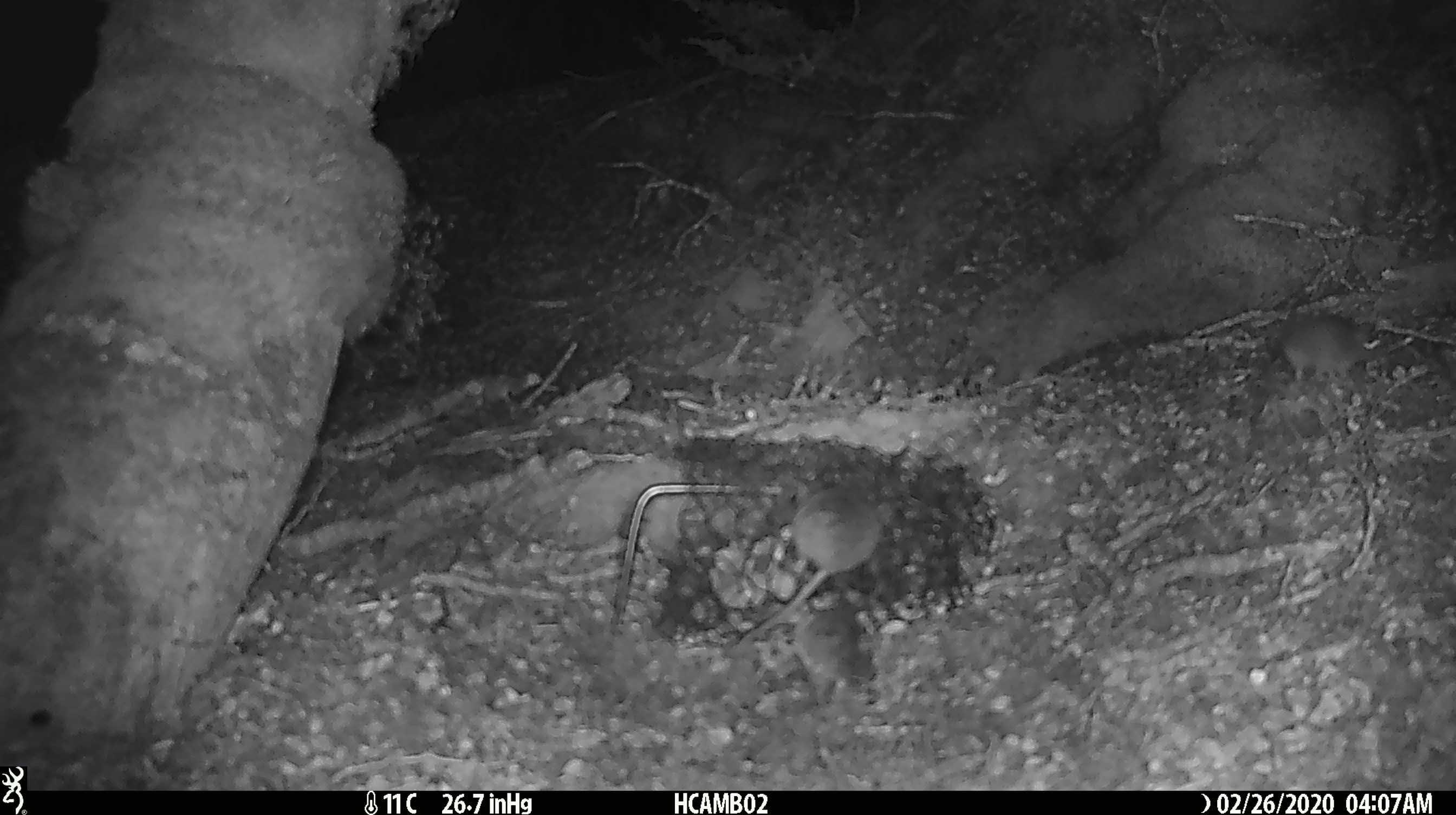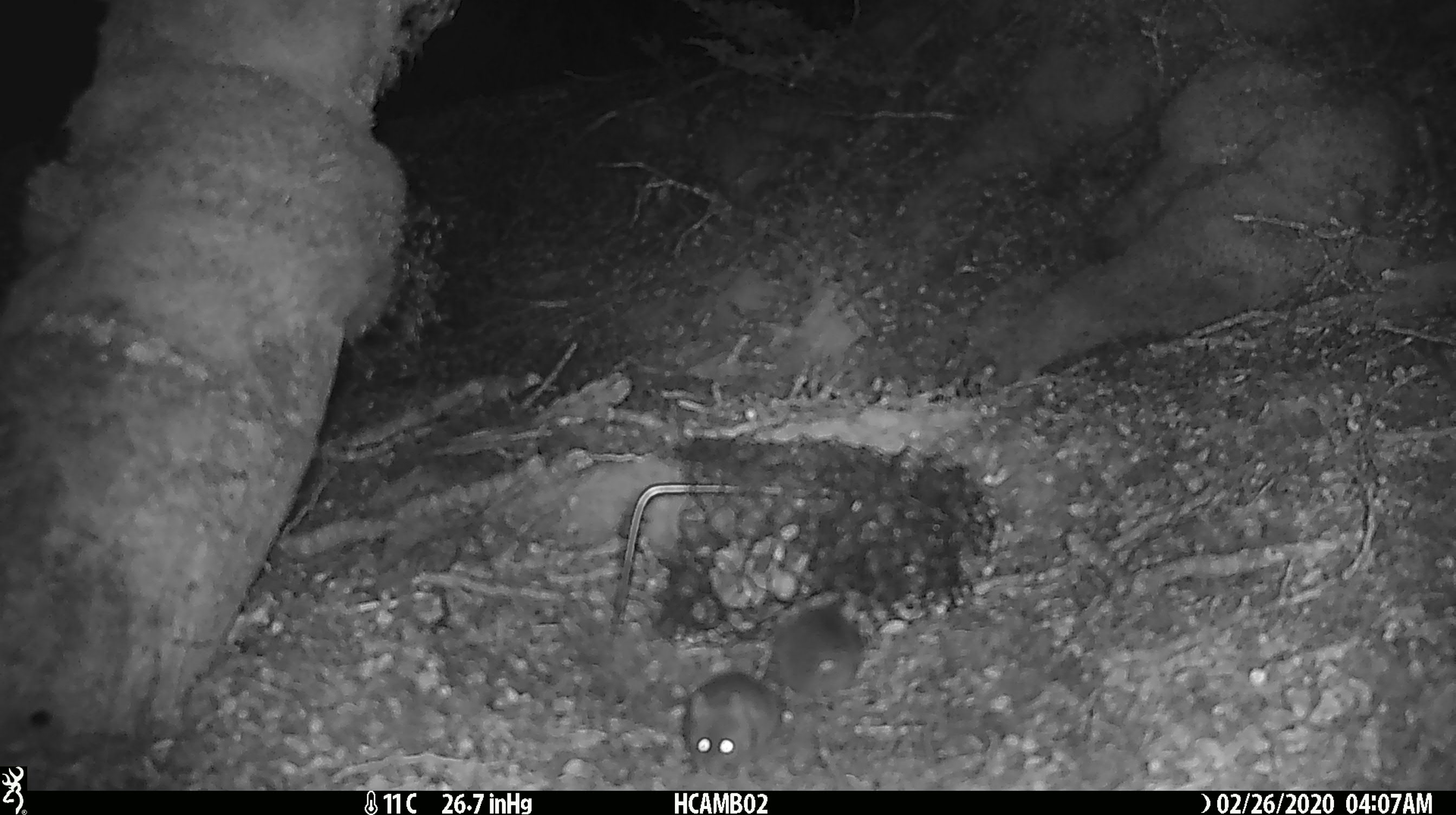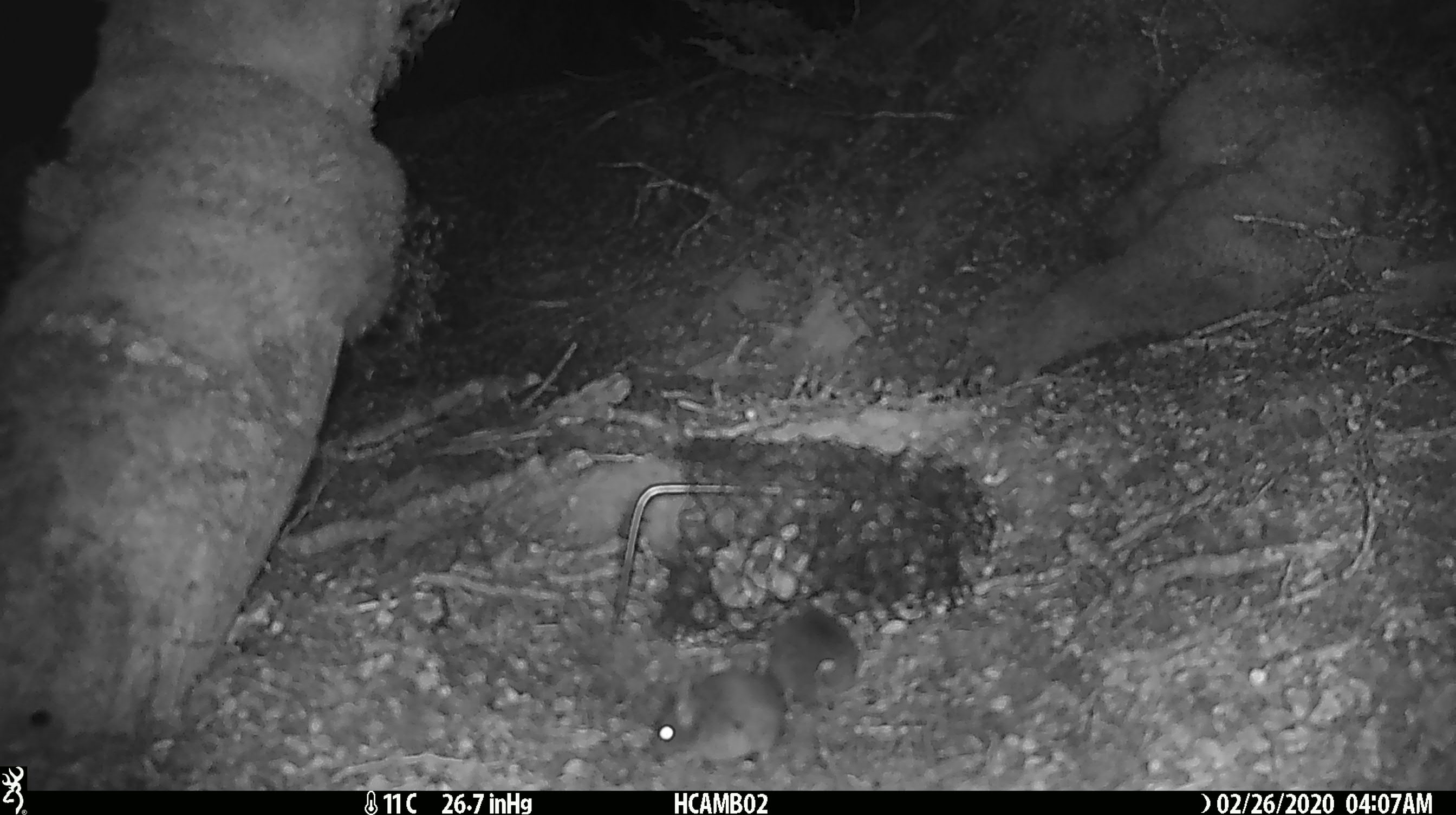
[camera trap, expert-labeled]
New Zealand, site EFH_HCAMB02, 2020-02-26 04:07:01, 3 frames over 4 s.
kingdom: Animalia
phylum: Chordata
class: Mammalia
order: Rodentia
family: Muridae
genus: Mus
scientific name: Mus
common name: mouse